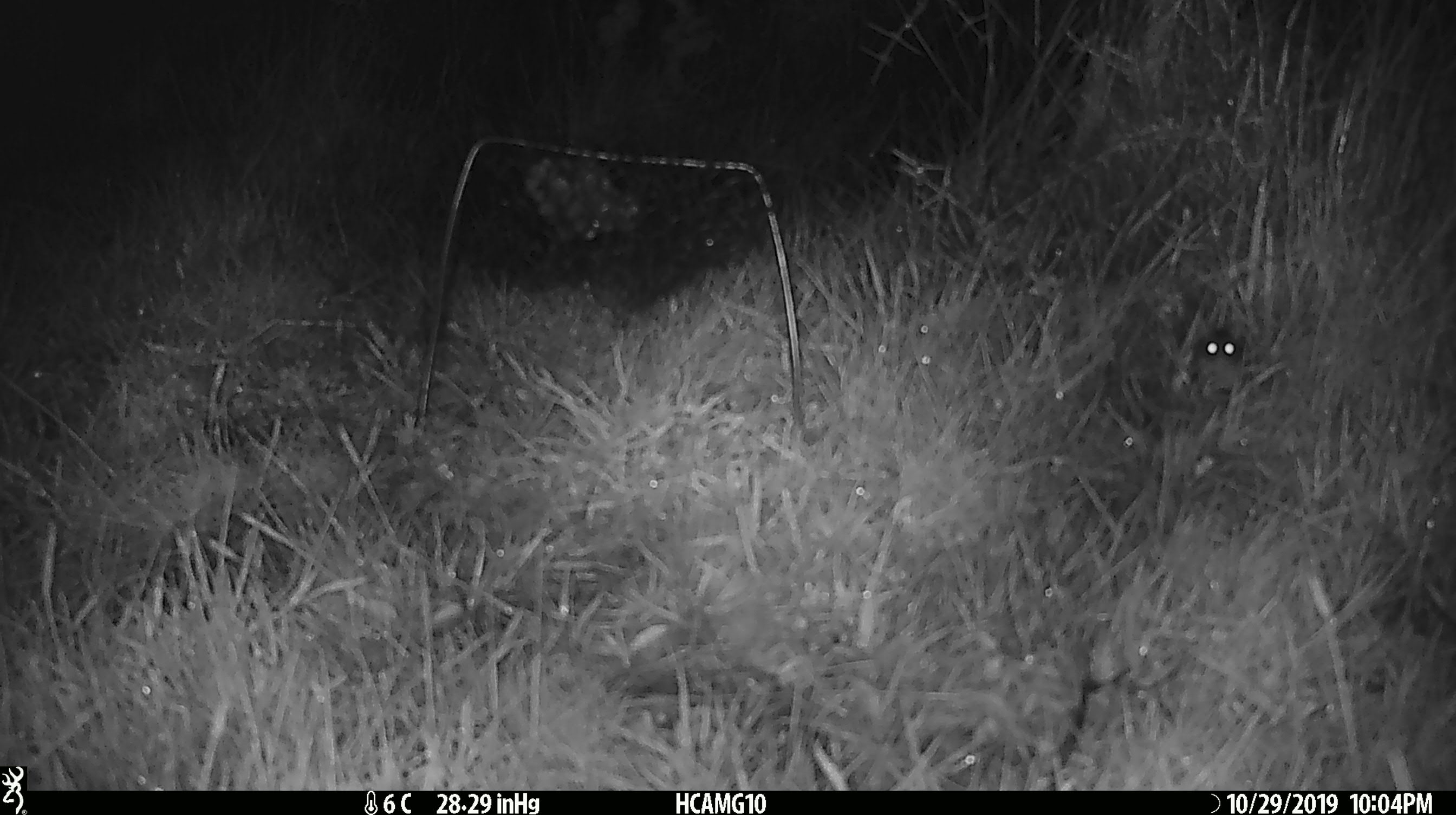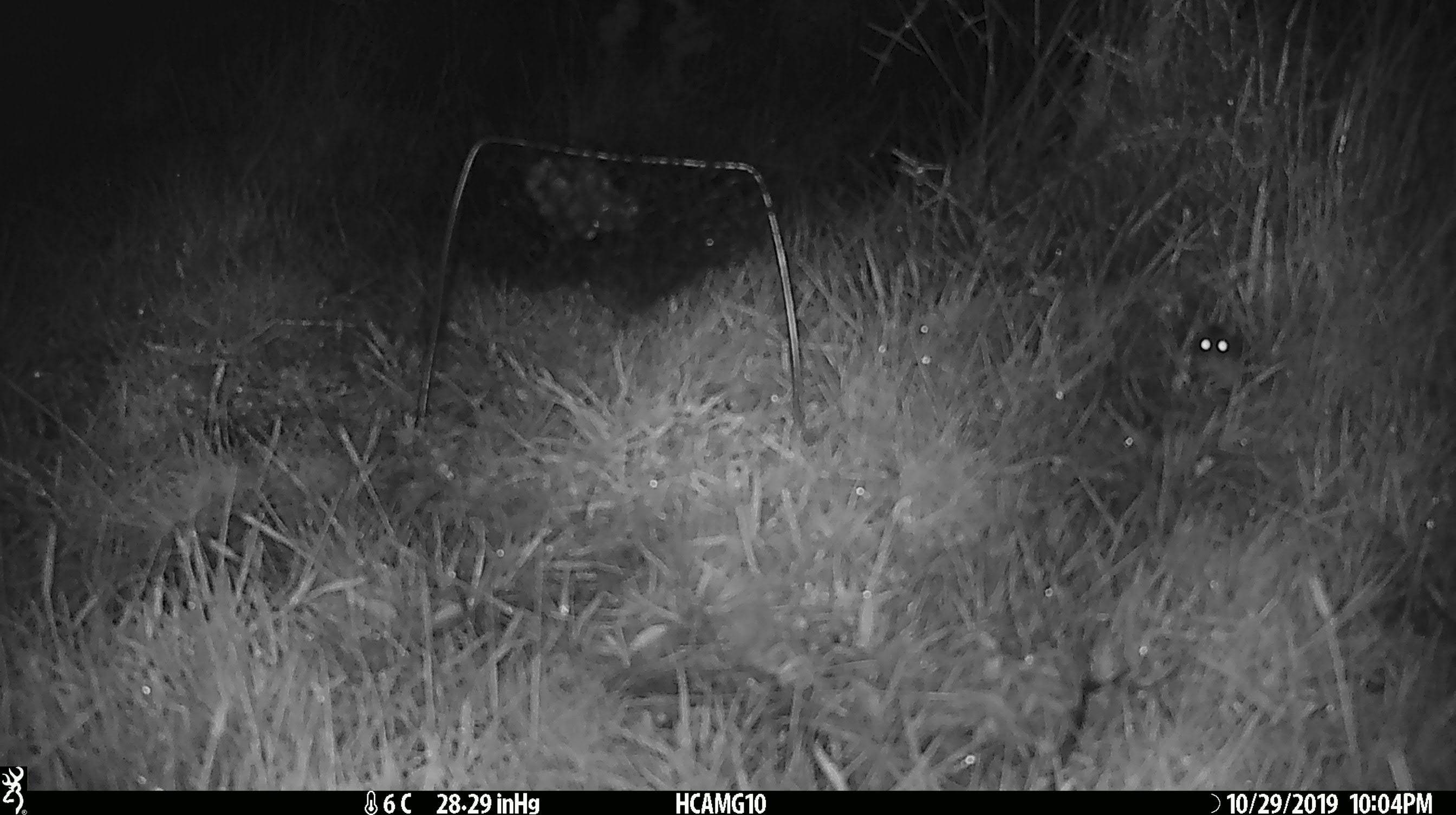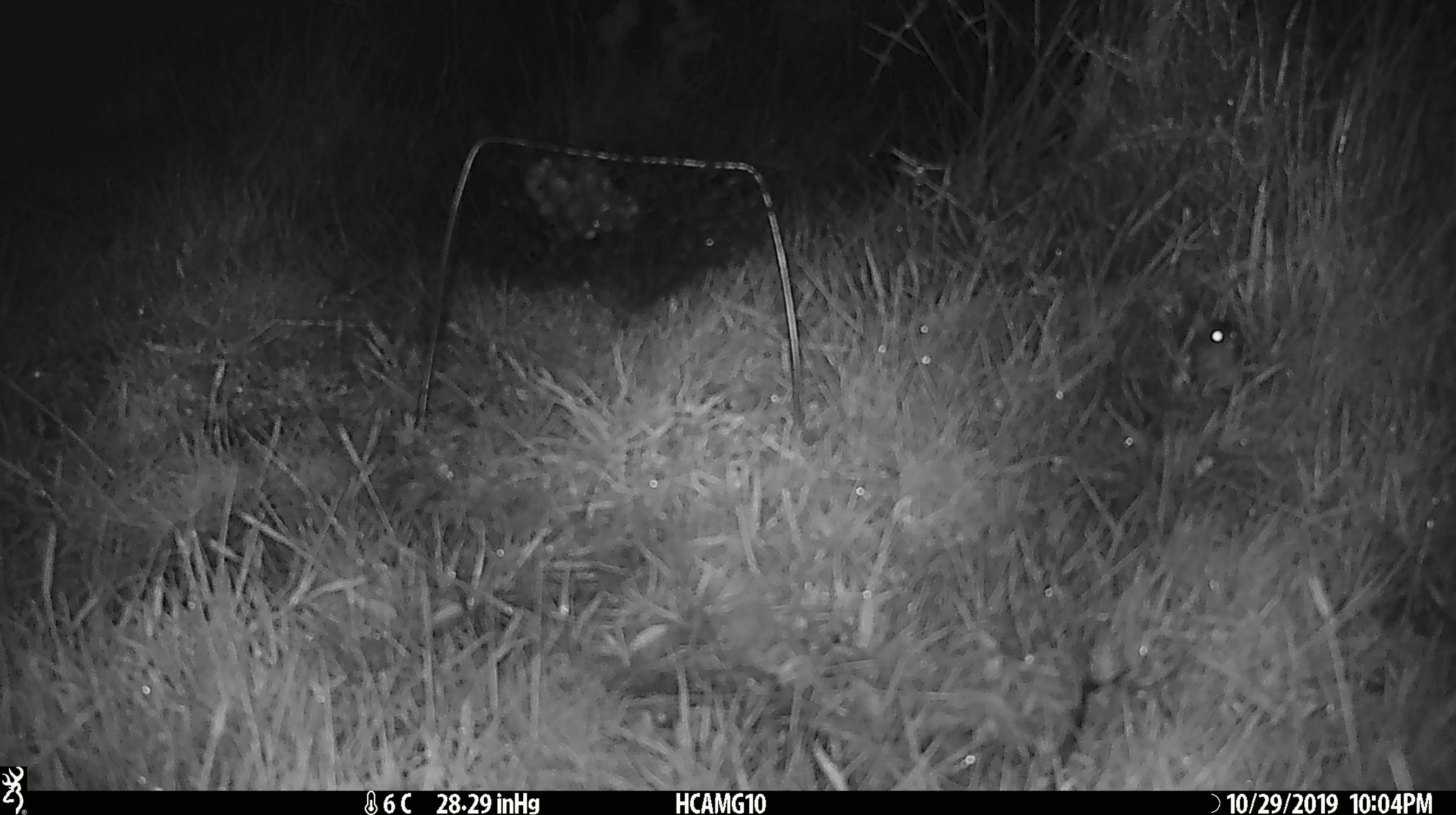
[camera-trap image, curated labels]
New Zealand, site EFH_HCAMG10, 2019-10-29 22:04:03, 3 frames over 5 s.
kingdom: Animalia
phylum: Chordata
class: Mammalia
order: Rodentia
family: Muridae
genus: Mus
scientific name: Mus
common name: mouse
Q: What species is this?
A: Mouse (Mus).